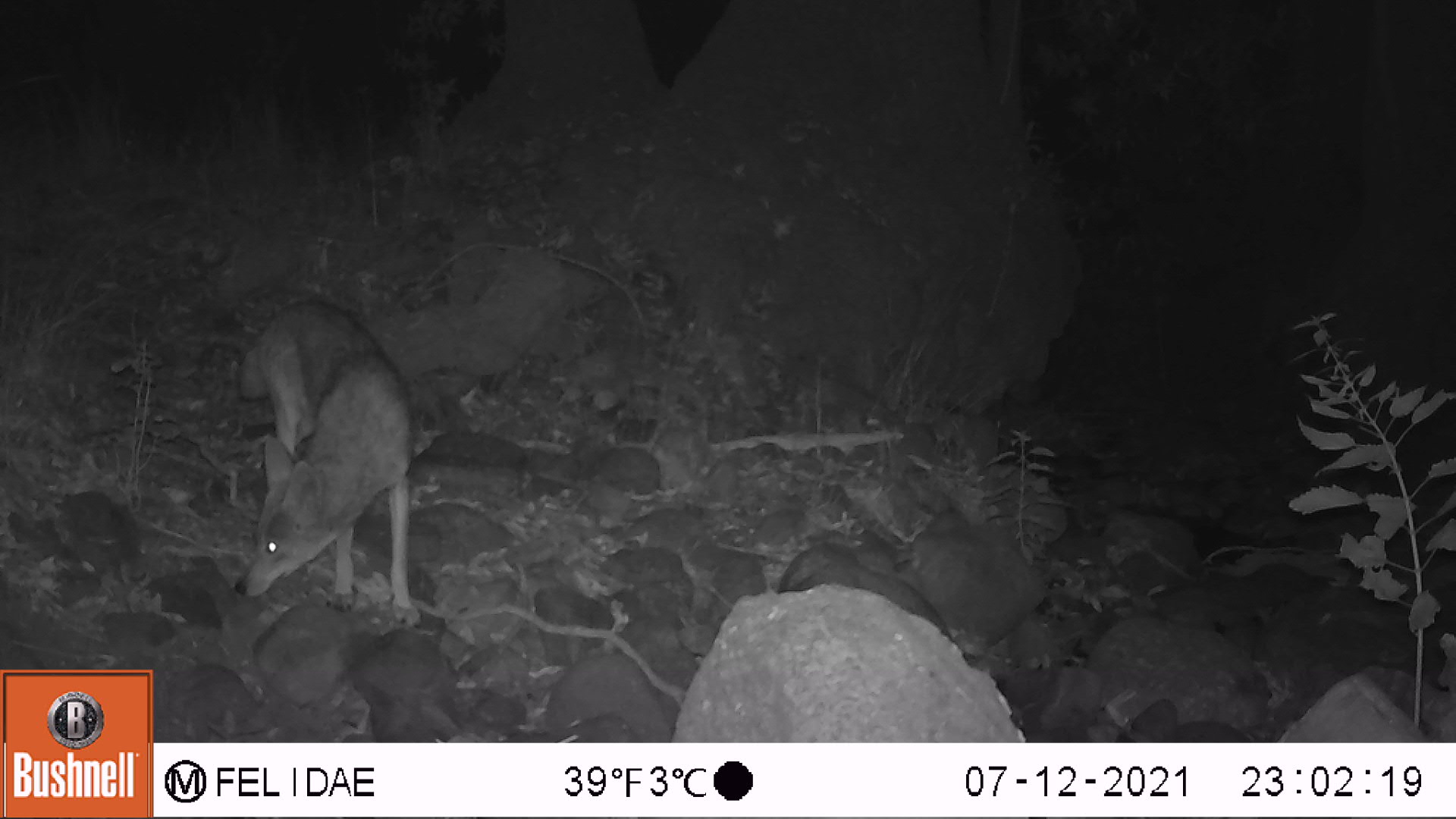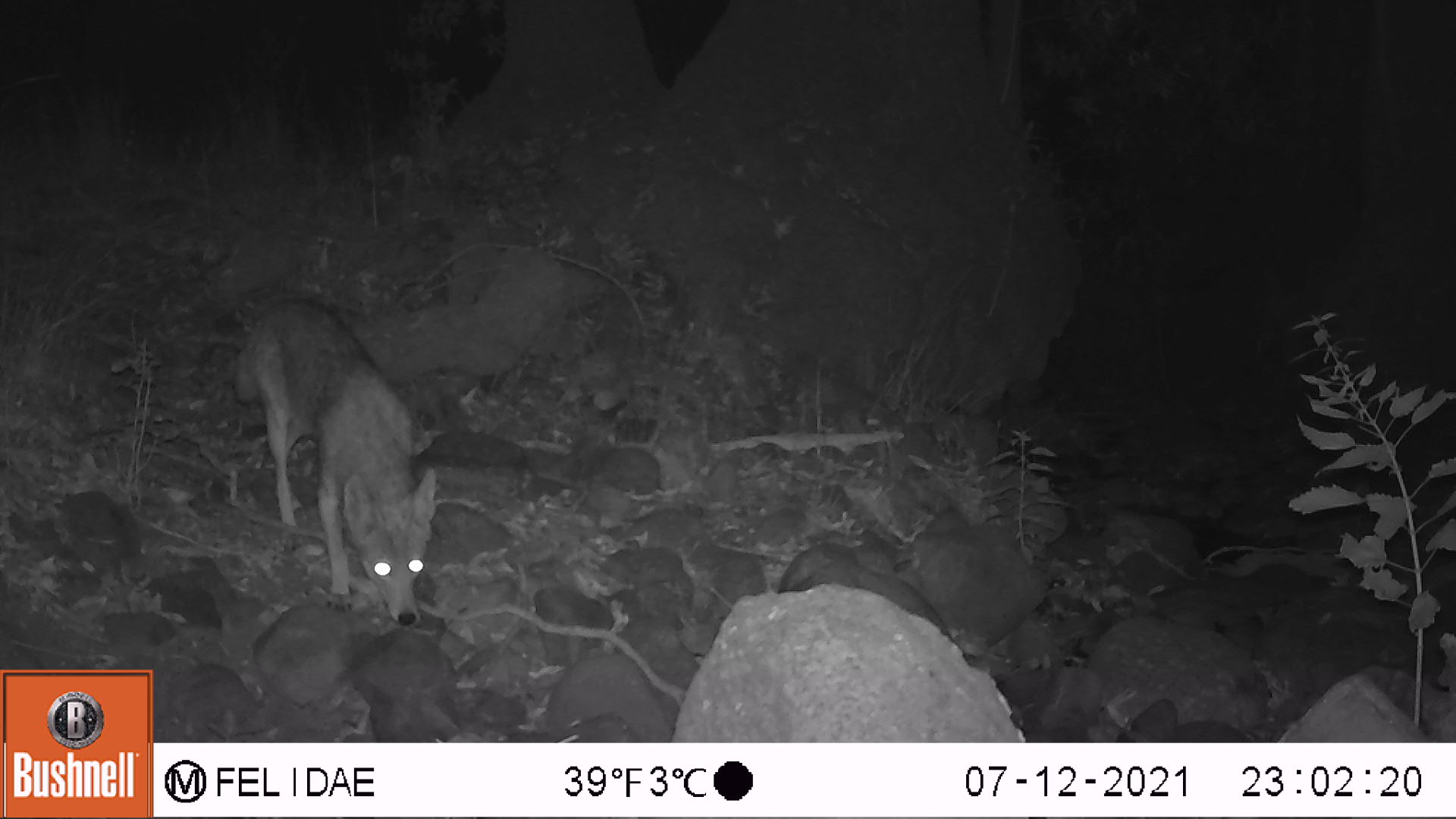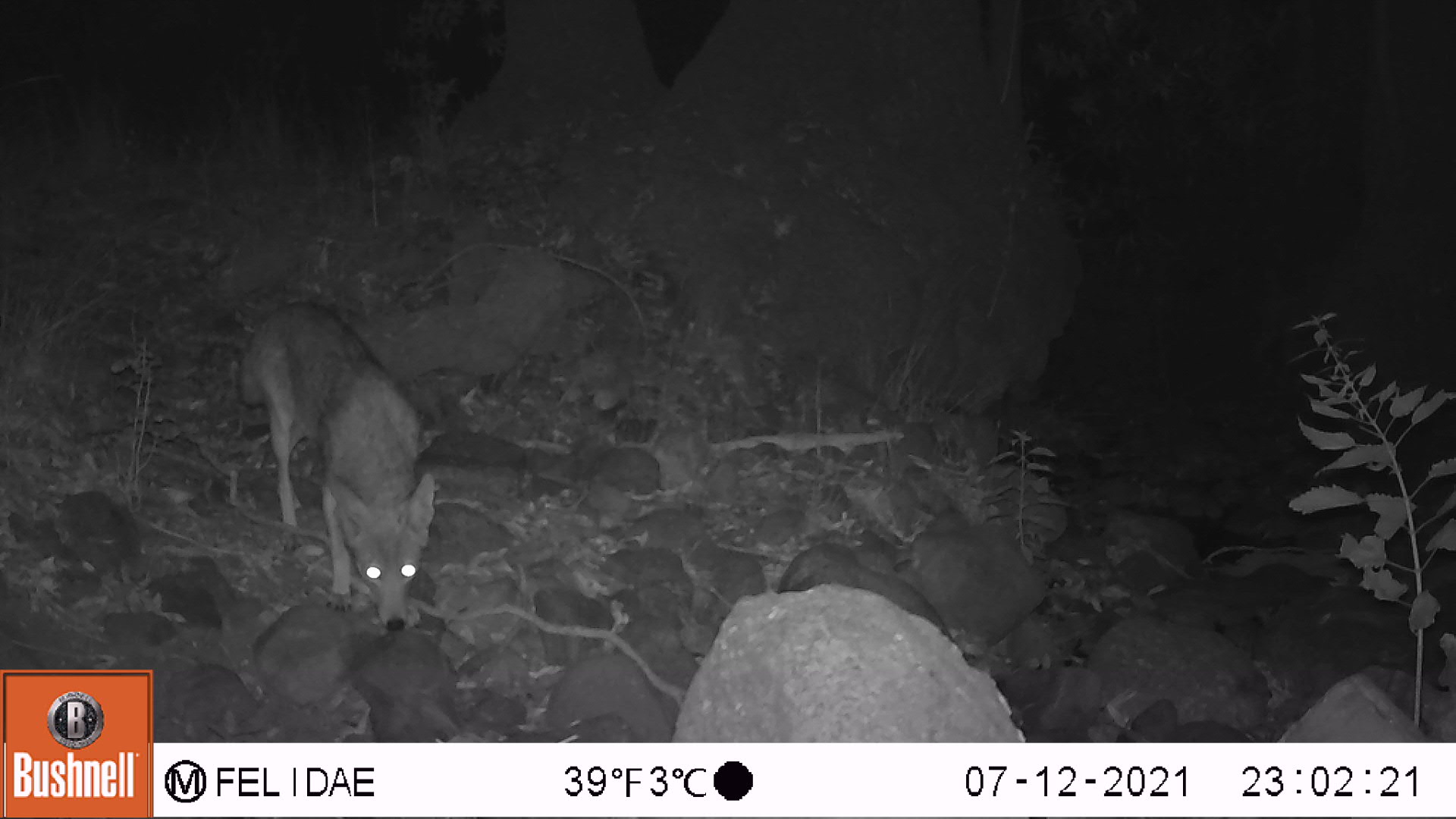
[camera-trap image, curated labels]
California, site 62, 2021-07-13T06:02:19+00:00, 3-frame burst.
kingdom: Animalia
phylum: Chordata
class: Mammalia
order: Carnivora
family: Canidae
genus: Canis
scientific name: Canis latrans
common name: coyote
Coyote (Canis latrans).